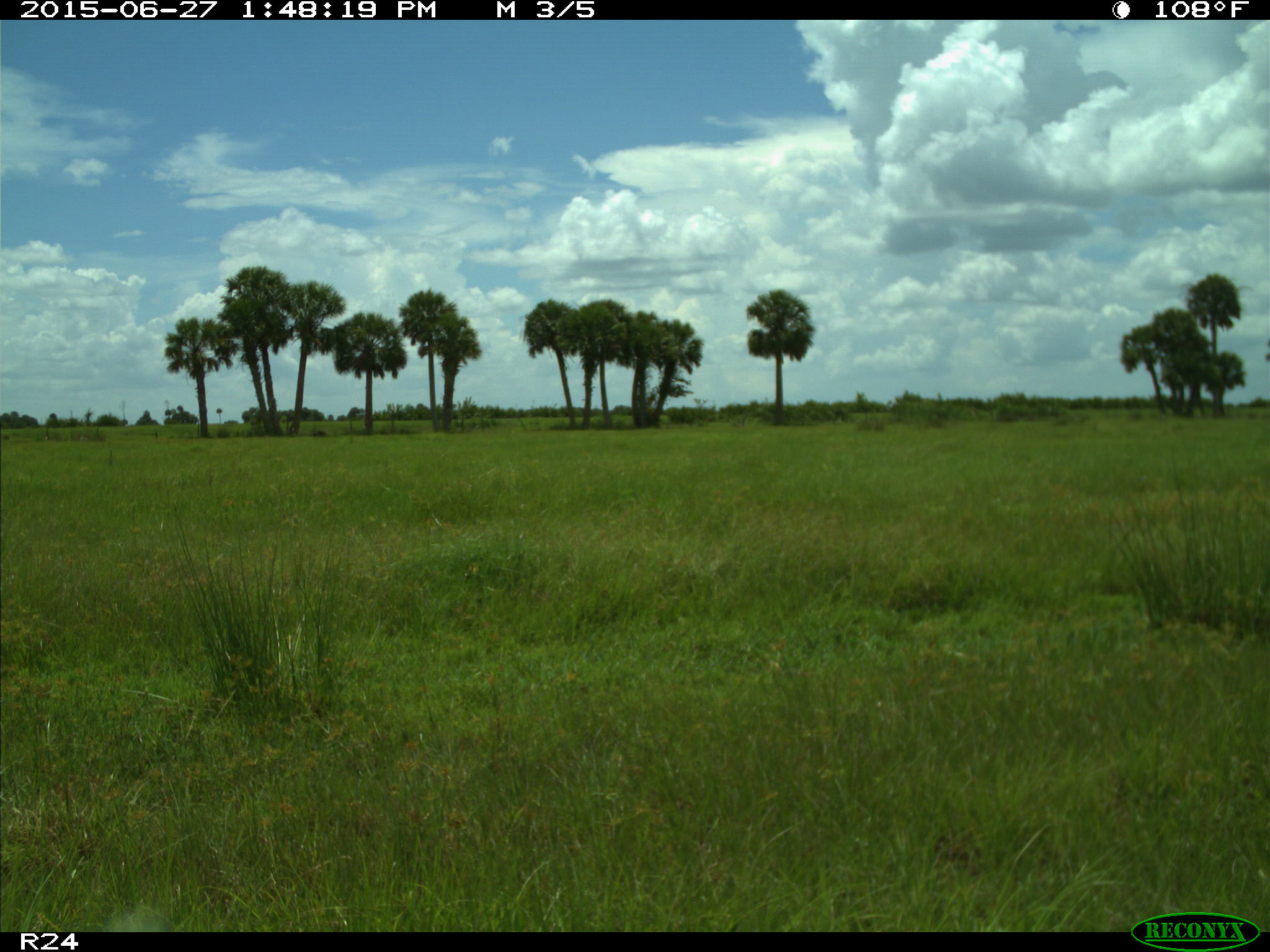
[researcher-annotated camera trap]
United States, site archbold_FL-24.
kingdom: Animalia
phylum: Chordata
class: Mammalia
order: Artiodactyla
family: Bovidae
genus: Bos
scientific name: Bos taurus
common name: domestic cow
Bos taurus (domestic cow).